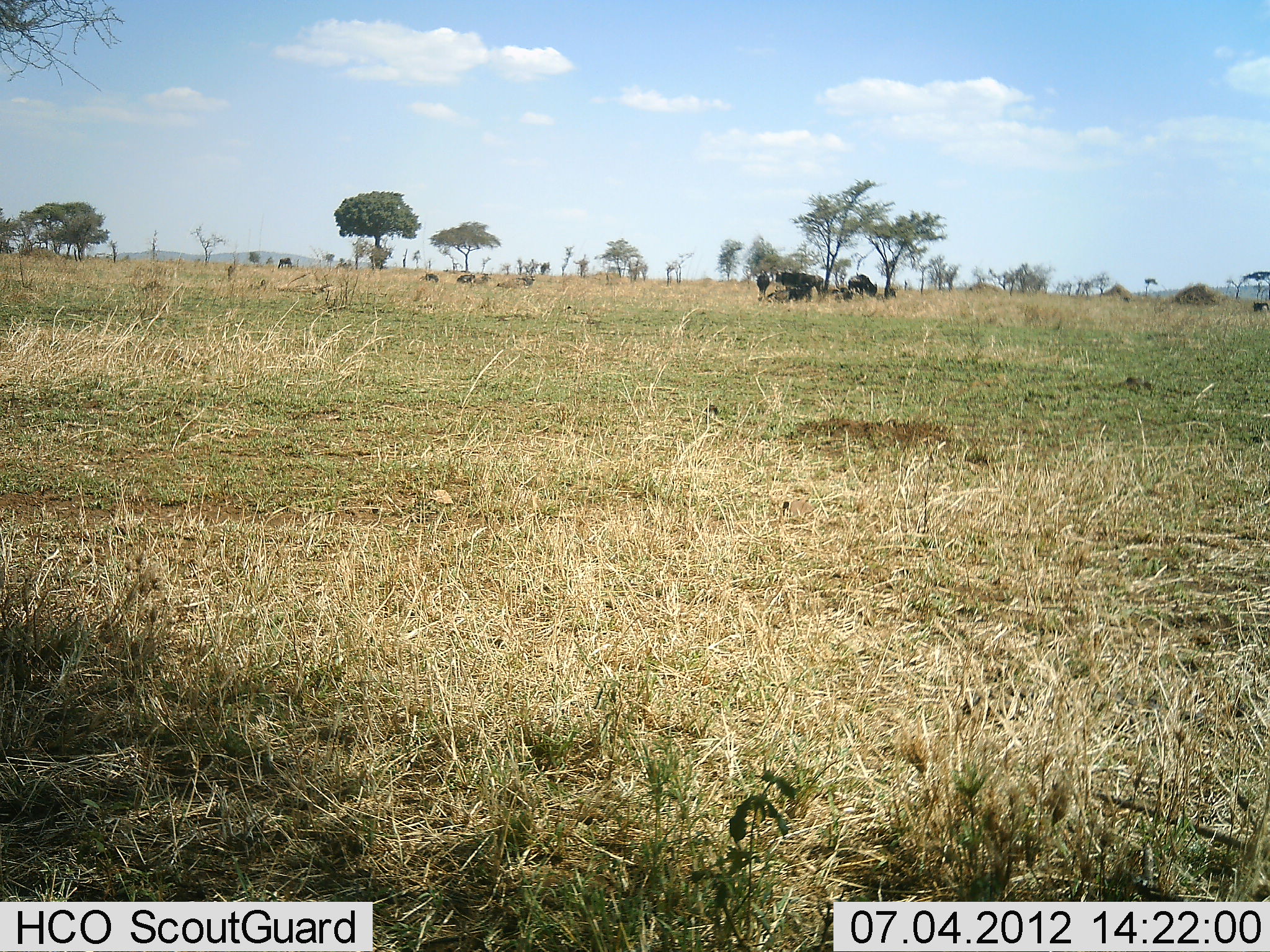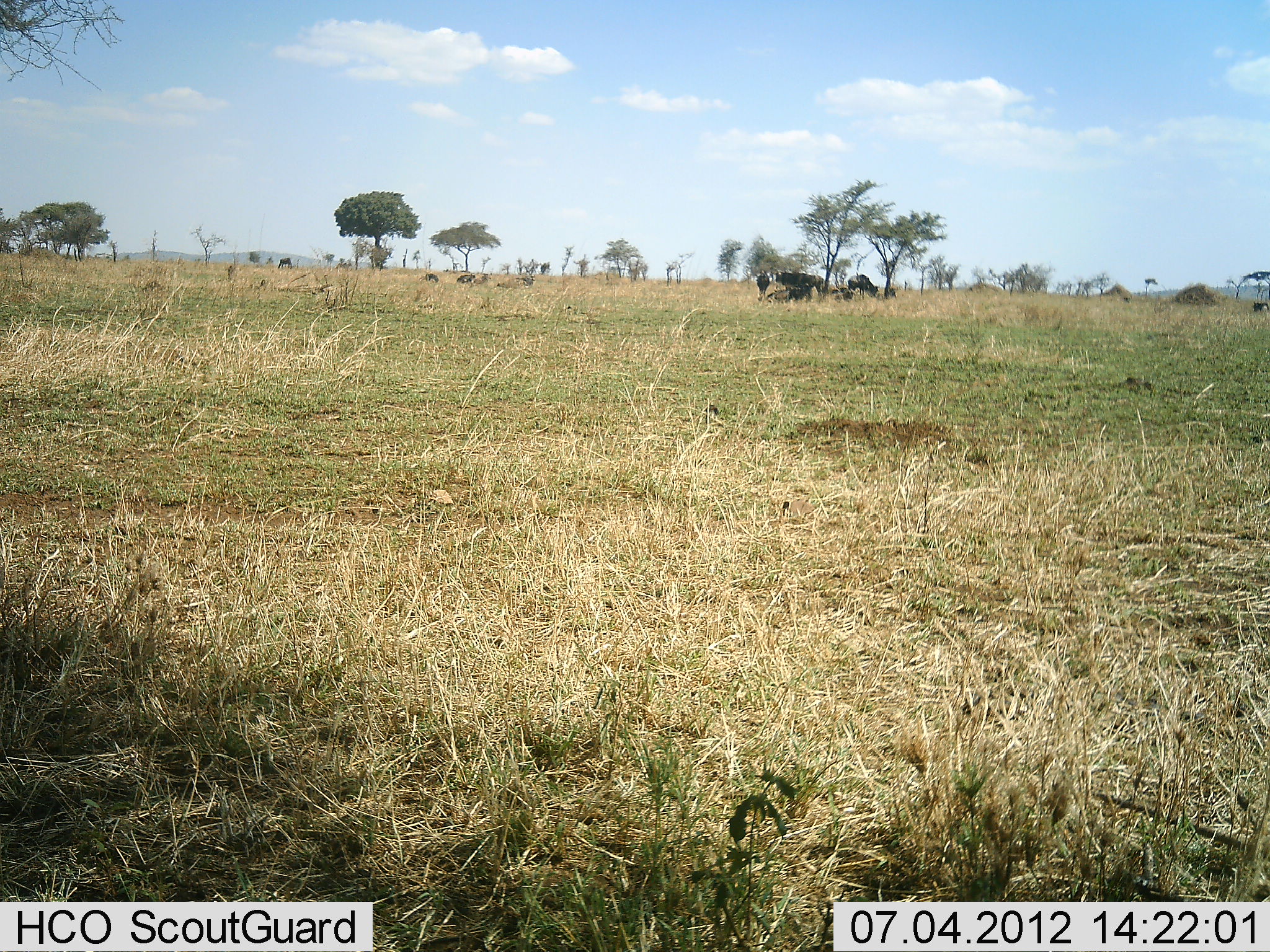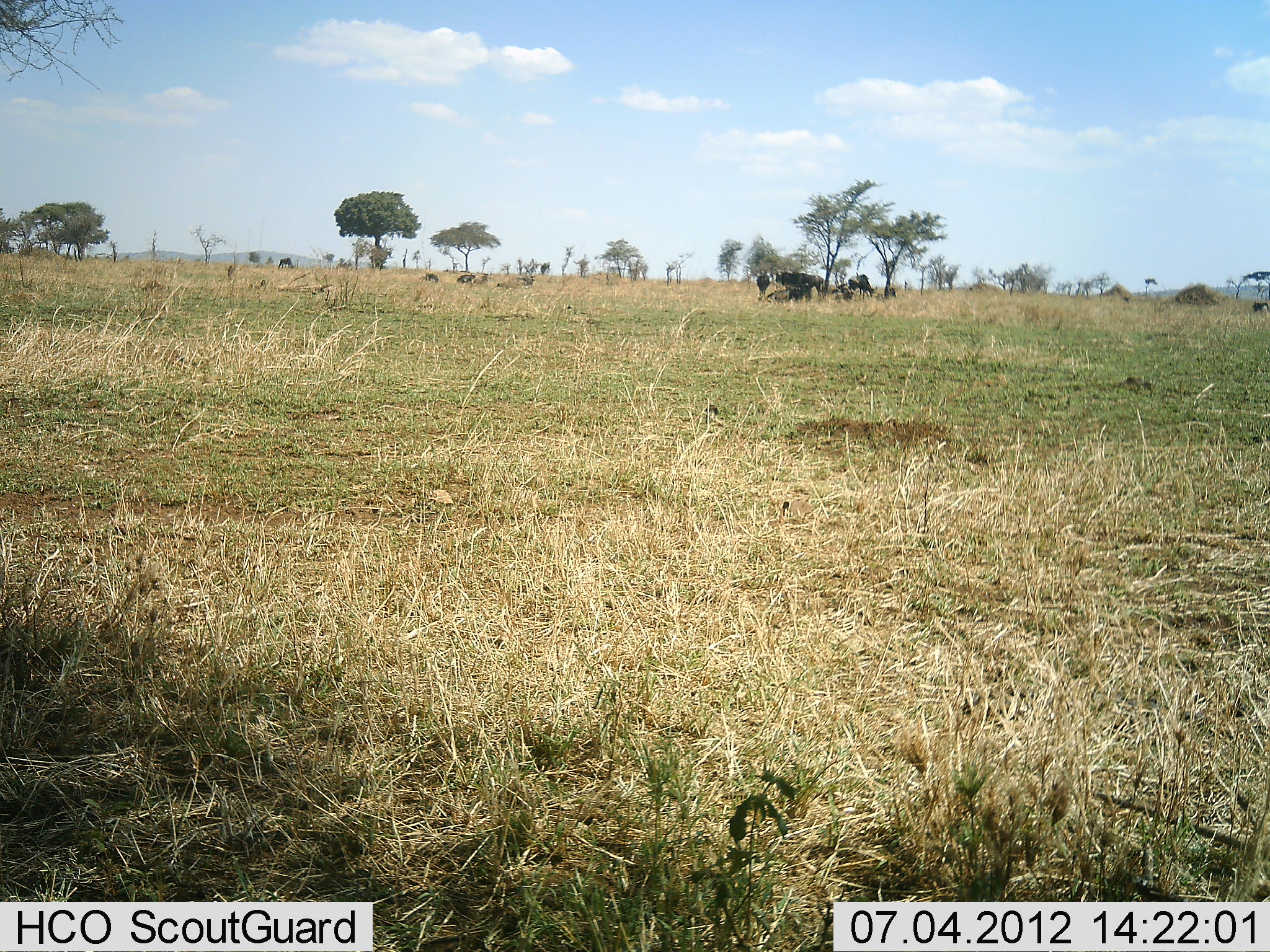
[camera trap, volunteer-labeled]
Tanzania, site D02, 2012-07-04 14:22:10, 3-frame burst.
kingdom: Animalia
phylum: Chordata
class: Mammalia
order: Artiodactyla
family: Bovidae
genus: Connochaetes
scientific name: Connochaetes taurinus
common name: blue wildebeest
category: wildebeest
Wildebeest (blue wildebeest) (Connochaetes taurinus), count 6. Behavior (volunteer vote fractions): standing 67%, resting 67%, moving 0%, interacting 0%. Young present (vote fraction): 0%. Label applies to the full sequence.